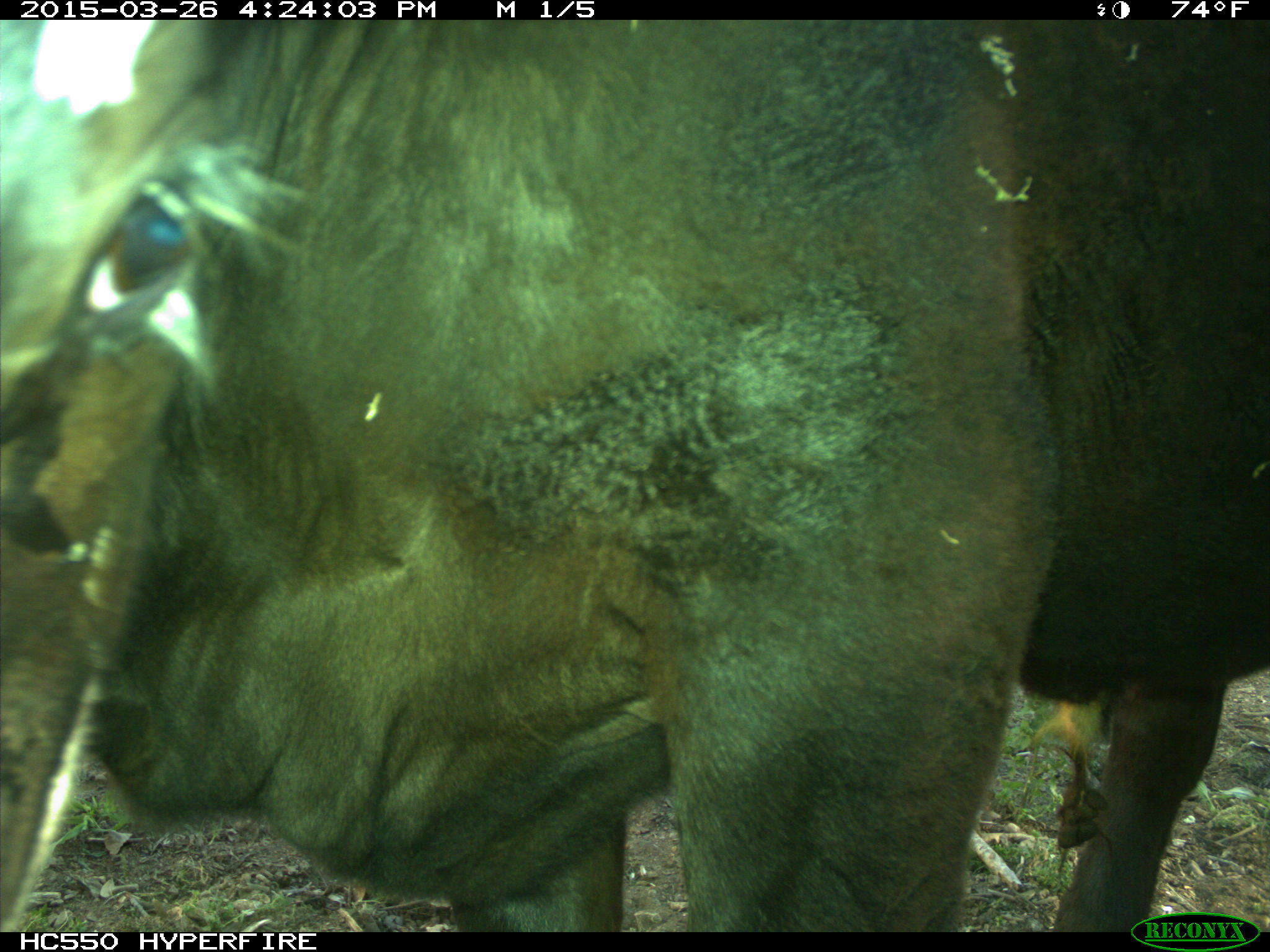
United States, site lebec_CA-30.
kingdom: Animalia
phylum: Chordata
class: Mammalia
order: Artiodactyla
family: Bovidae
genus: Bos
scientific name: Bos taurus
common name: domestic cow